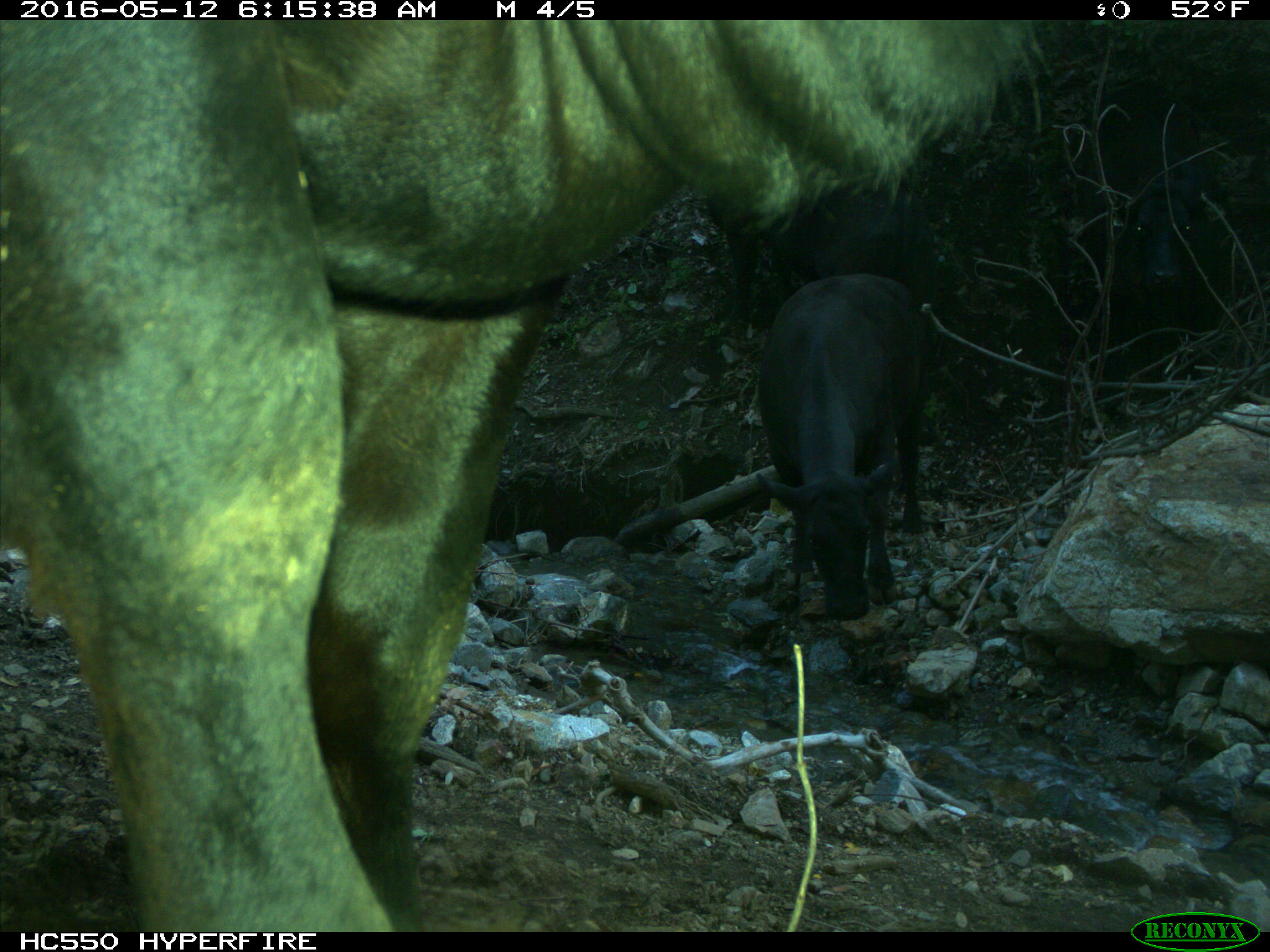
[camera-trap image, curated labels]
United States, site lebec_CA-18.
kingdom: Animalia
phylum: Chordata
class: Mammalia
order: Artiodactyla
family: Bovidae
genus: Bos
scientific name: Bos taurus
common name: domestic cow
Bos taurus (domestic cow).